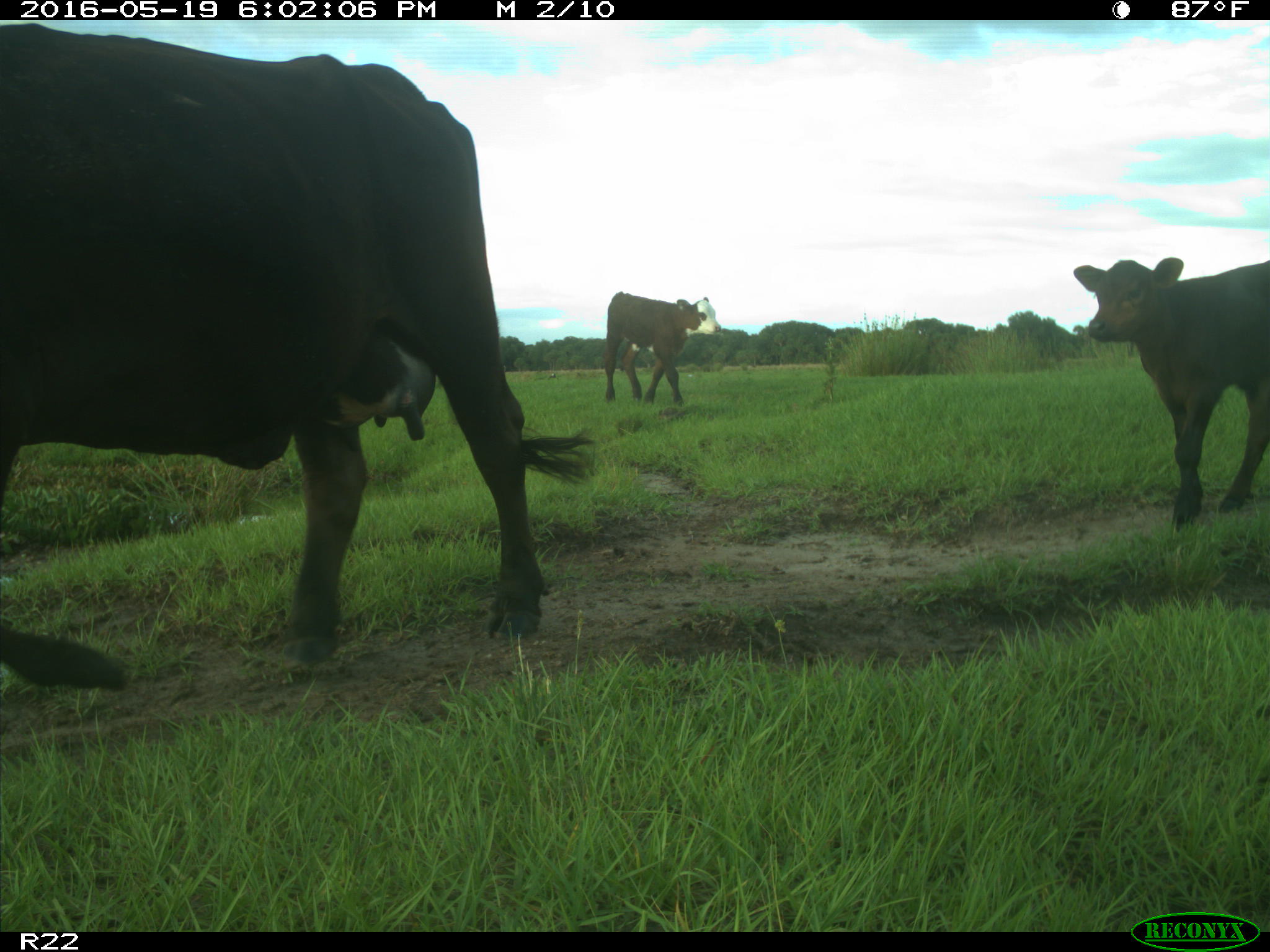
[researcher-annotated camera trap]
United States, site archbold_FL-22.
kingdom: Animalia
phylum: Chordata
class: Mammalia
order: Artiodactyla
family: Bovidae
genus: Bos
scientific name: Bos taurus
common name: domestic cow